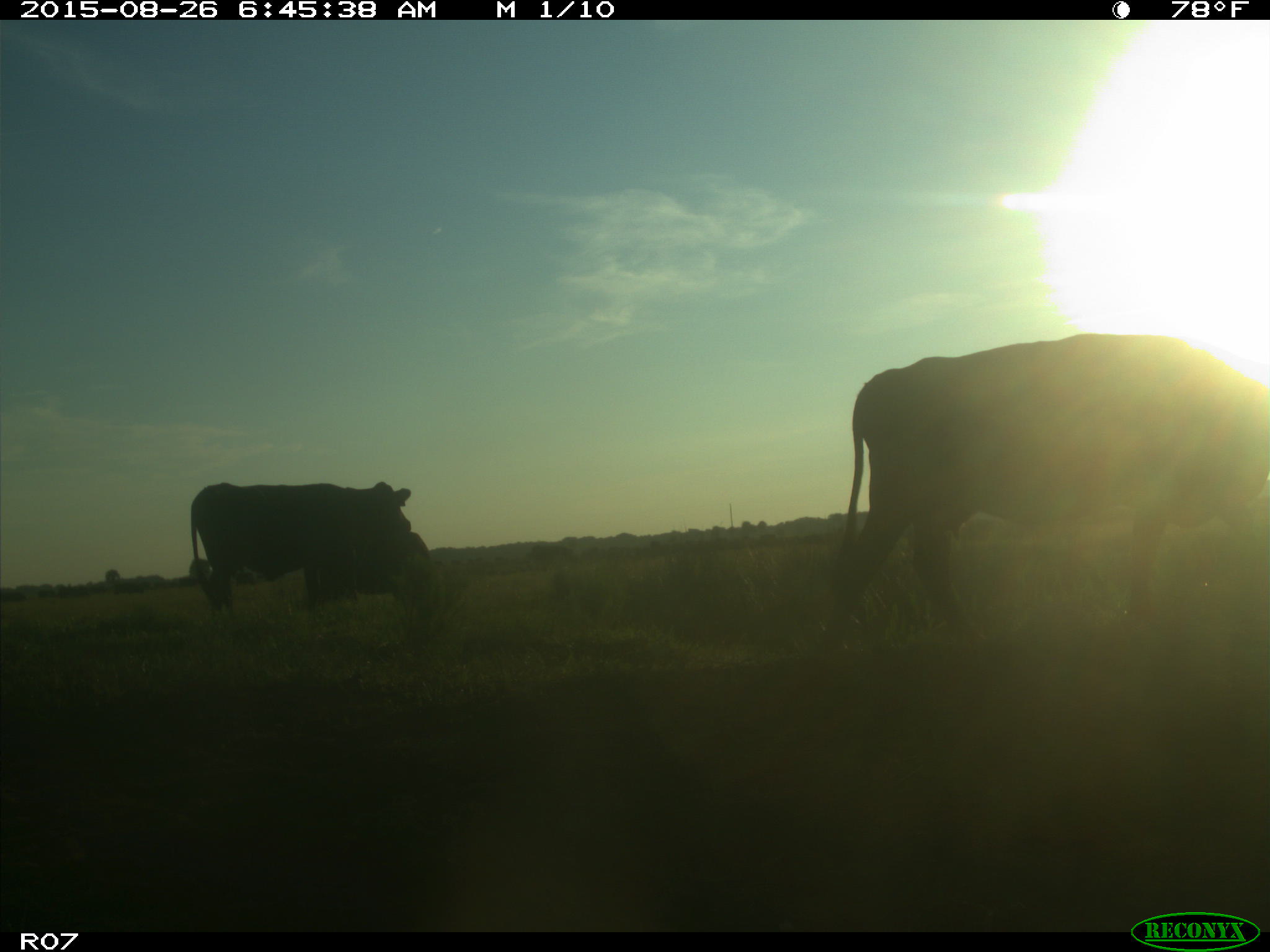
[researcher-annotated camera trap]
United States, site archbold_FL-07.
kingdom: Animalia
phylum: Chordata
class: Mammalia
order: Artiodactyla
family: Bovidae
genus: Bos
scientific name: Bos taurus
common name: domestic cow